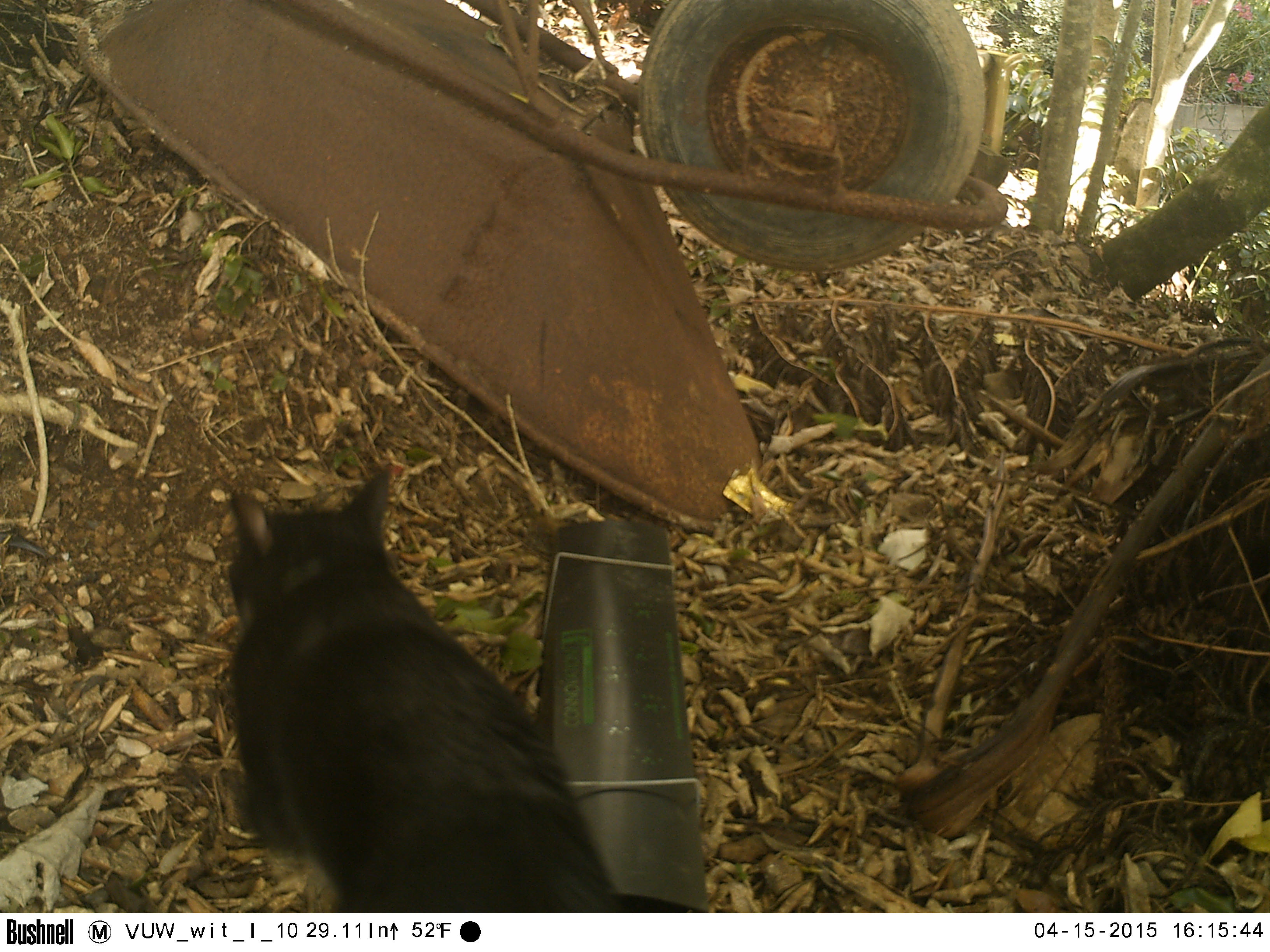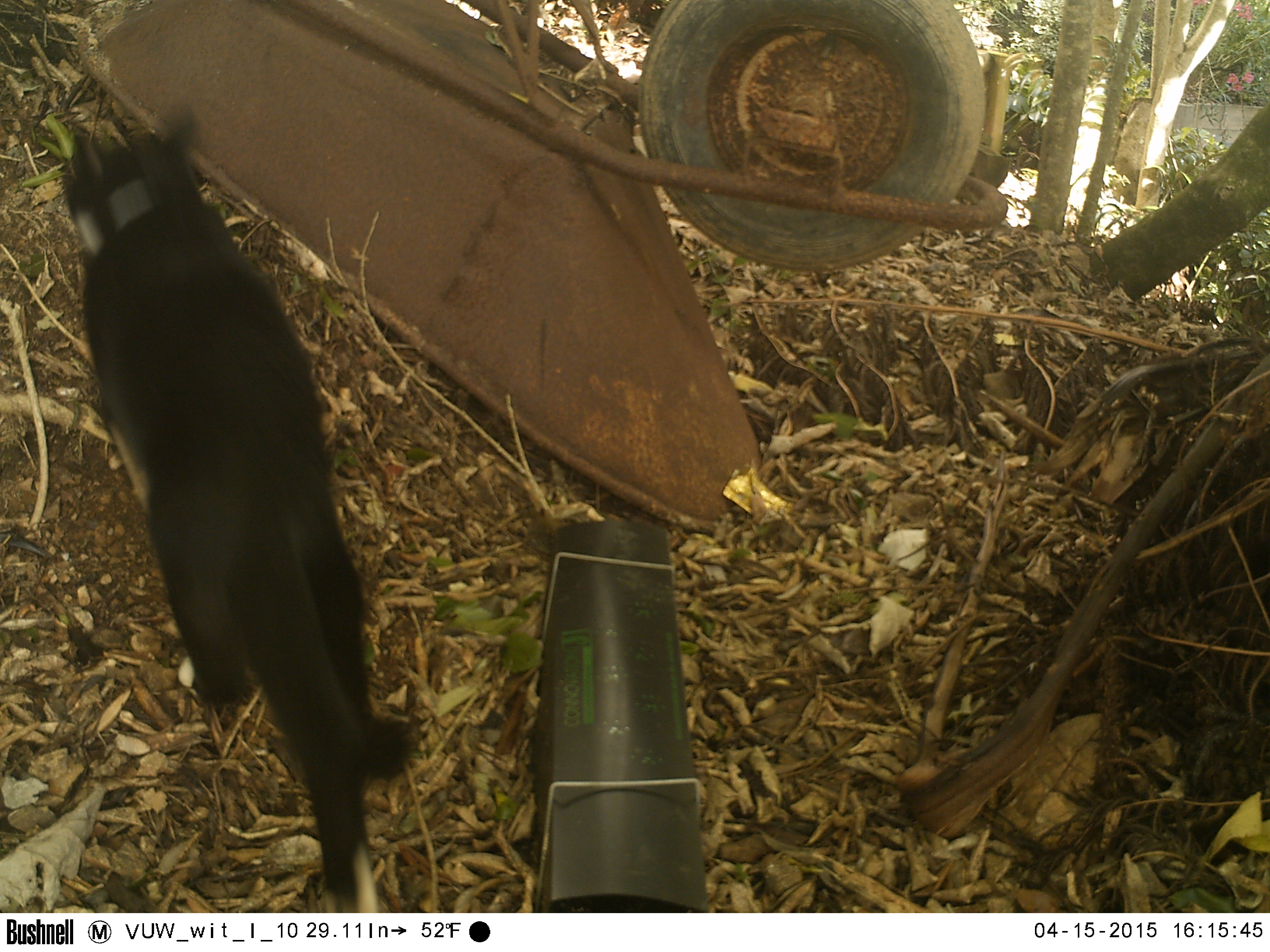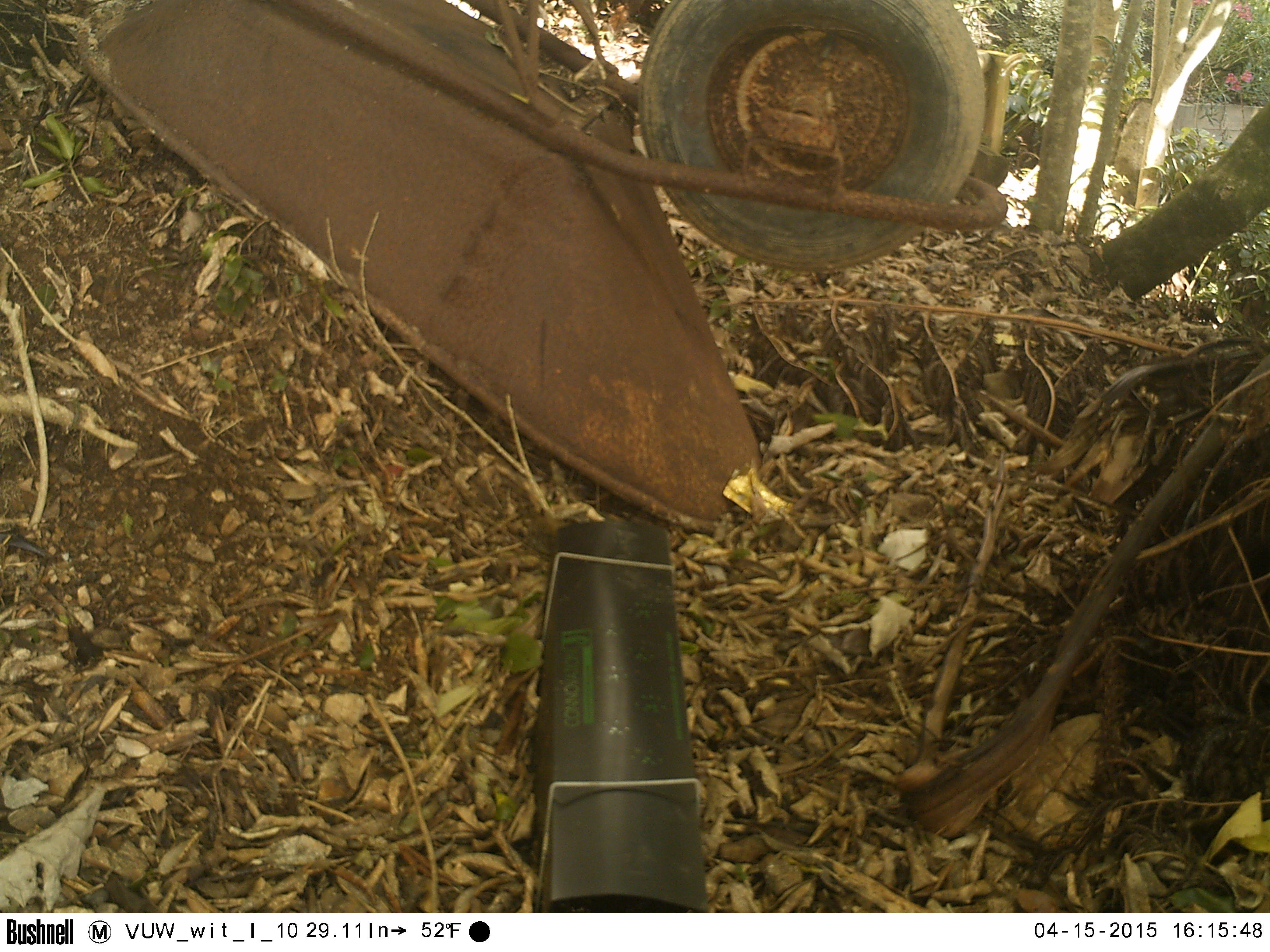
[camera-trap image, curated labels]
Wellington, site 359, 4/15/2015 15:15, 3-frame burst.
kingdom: Animalia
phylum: Chordata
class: Mammalia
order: Carnivora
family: Felidae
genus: Felis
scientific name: Felis catus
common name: cat